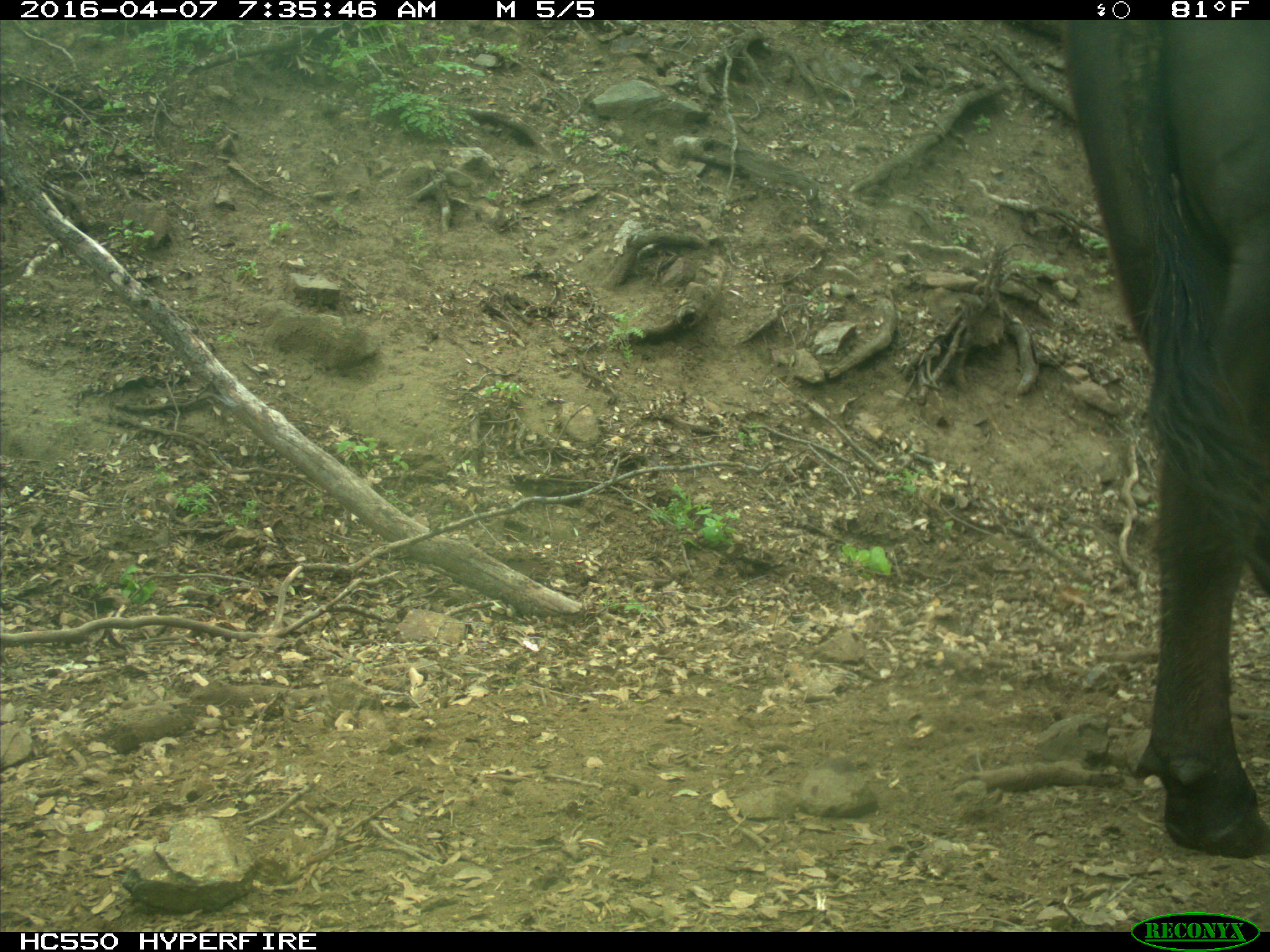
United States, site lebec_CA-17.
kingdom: Animalia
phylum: Chordata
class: Mammalia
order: Artiodactyla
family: Bovidae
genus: Bos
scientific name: Bos taurus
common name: domestic cow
Bos taurus (domestic cow).